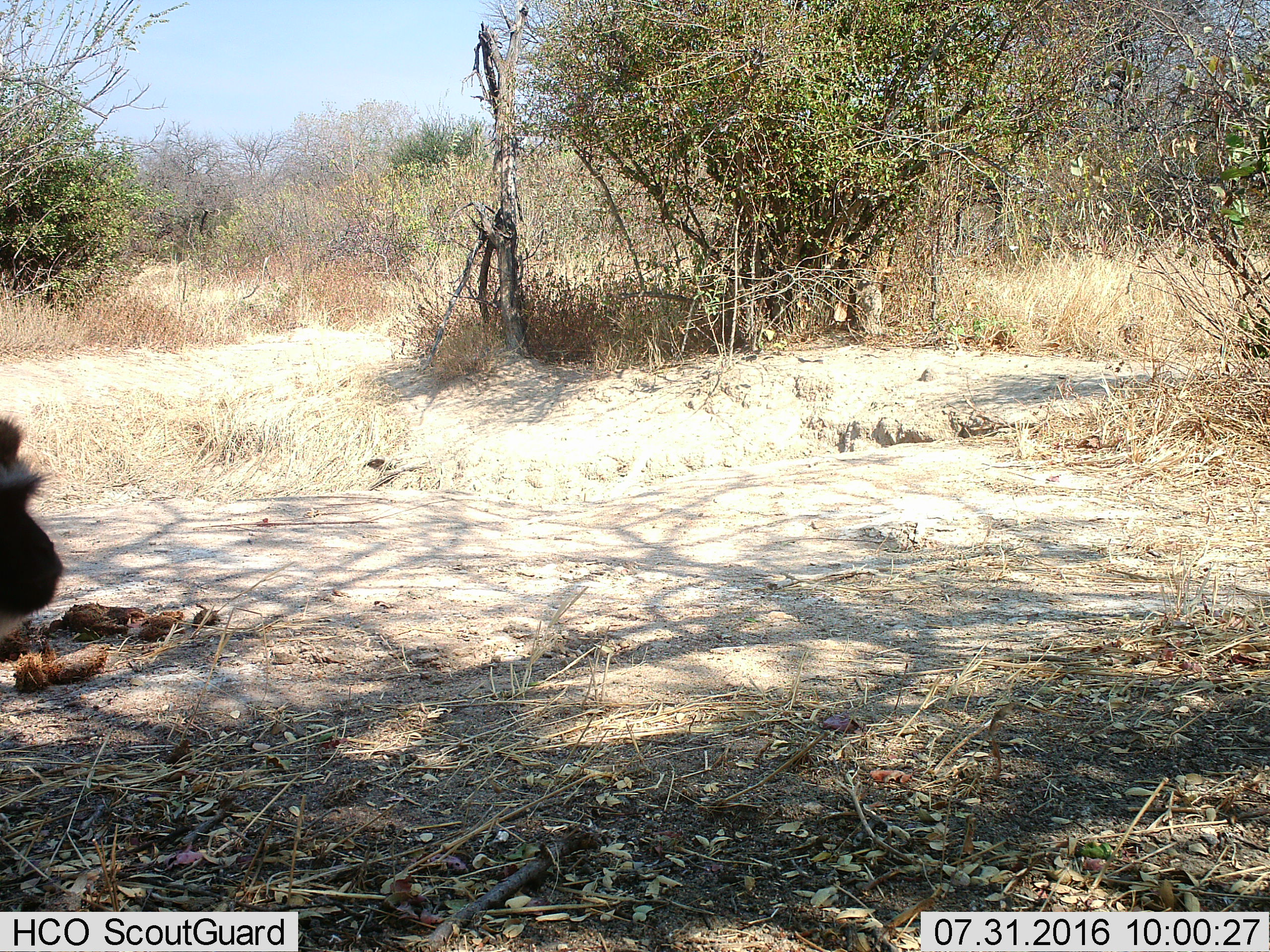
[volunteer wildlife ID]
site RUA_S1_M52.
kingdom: Animalia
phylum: Chordata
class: Mammalia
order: Primates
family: Cercopithecidae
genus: Chlorocebus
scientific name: Chlorocebus pygerythrus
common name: vervet monkey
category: monkeyvervet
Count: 1.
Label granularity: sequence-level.